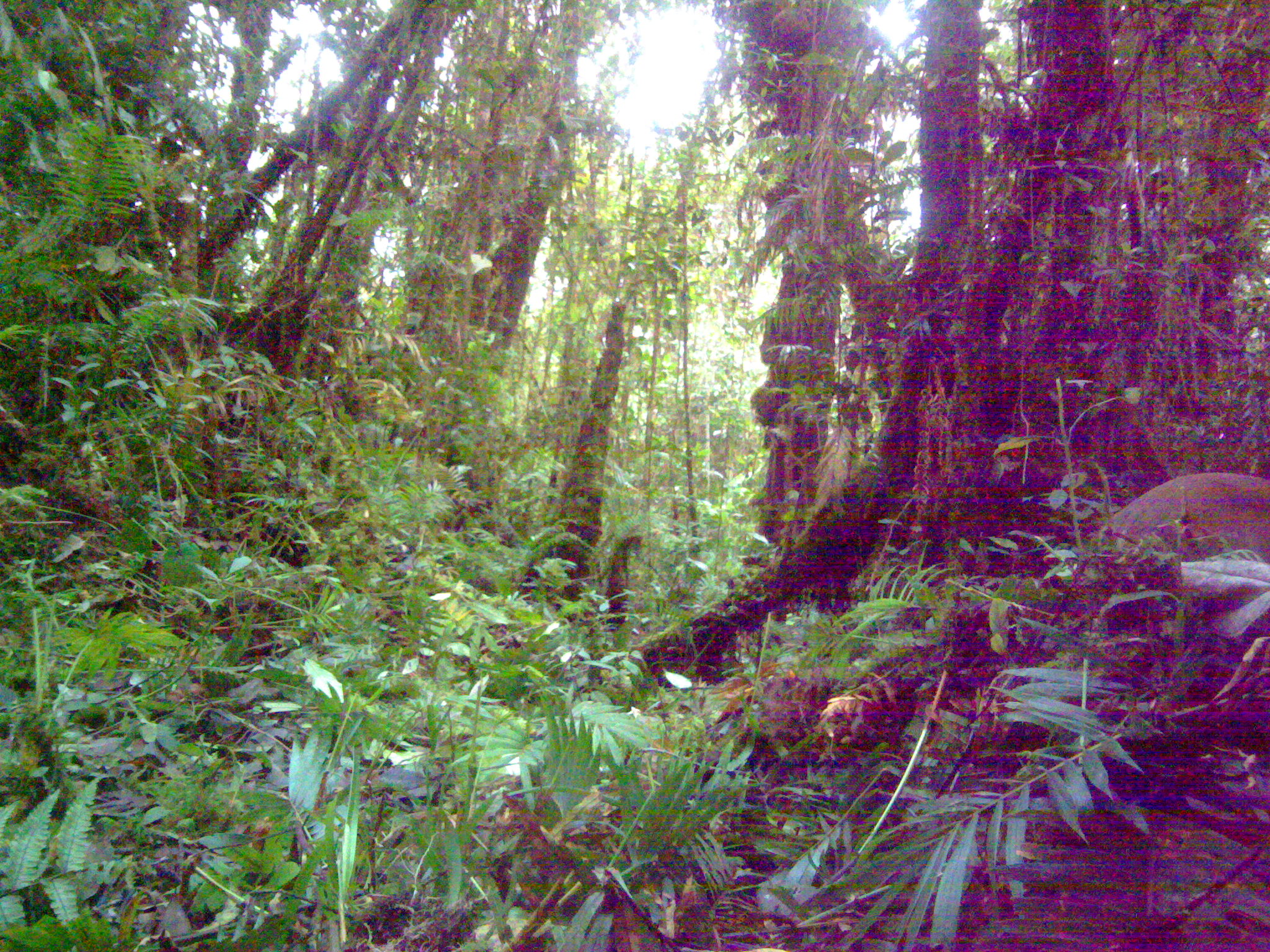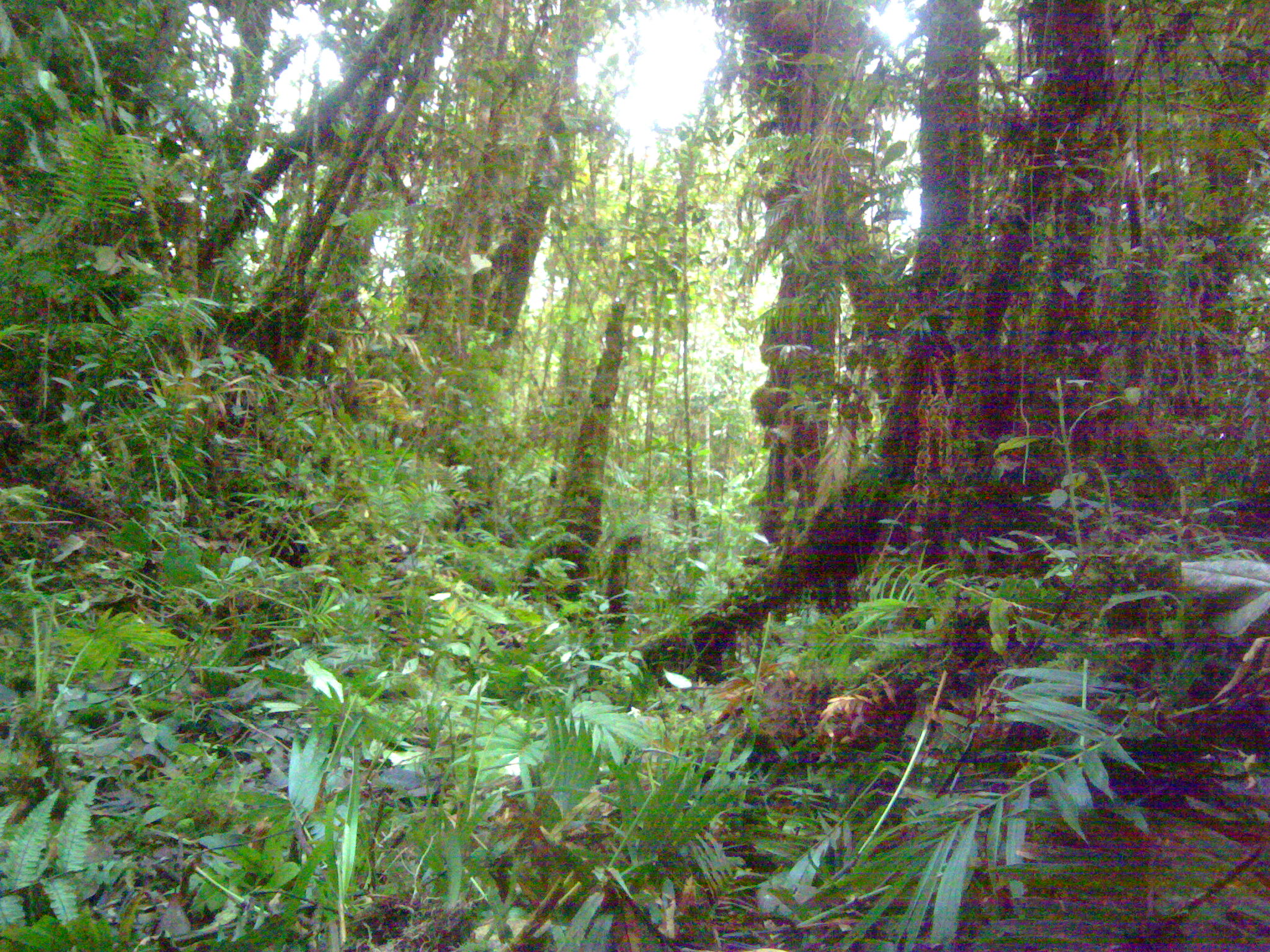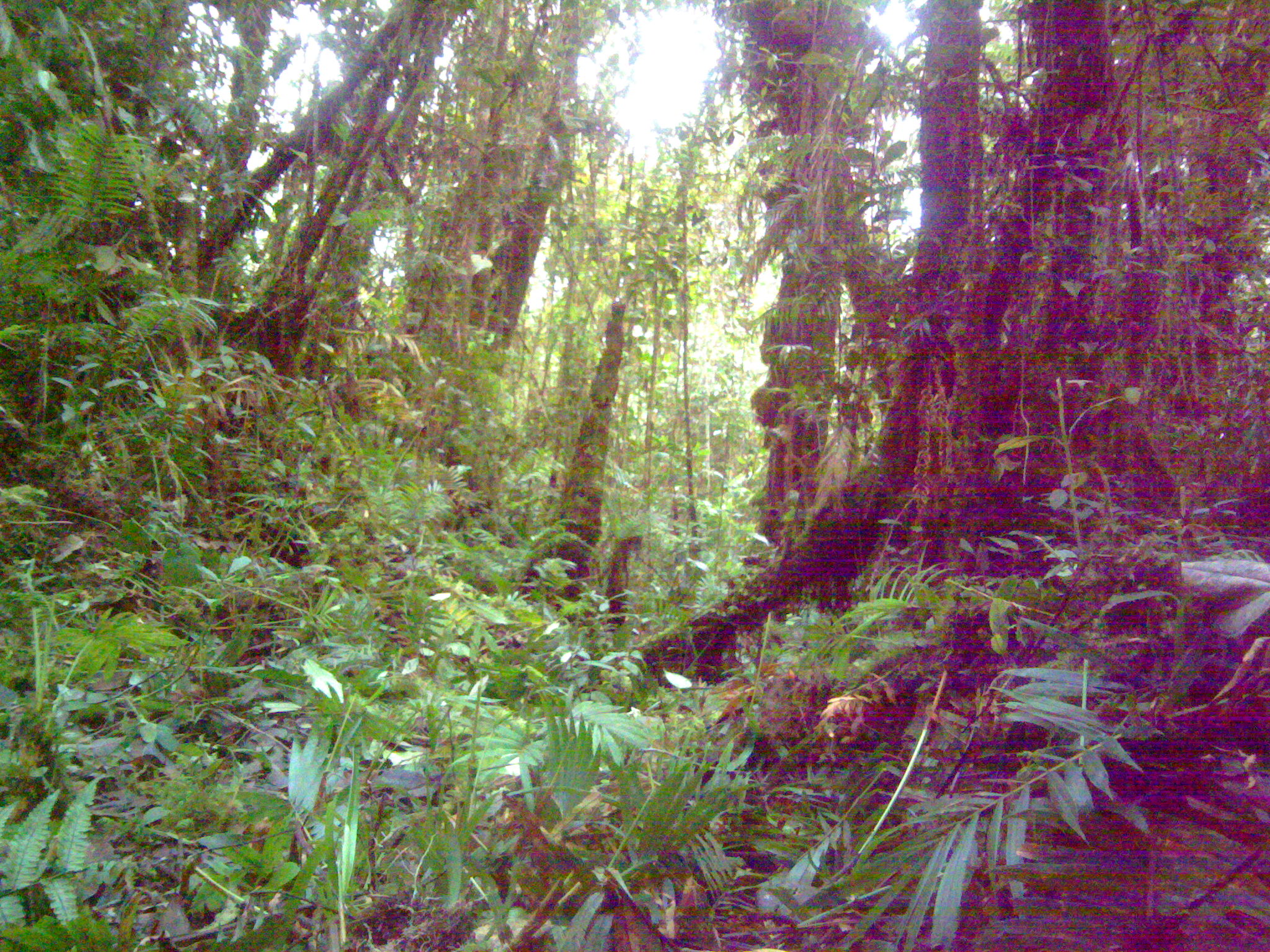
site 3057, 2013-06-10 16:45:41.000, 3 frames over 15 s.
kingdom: Animalia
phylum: Chordata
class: Mammalia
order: Artiodactyla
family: Cervidae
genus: Muntiacus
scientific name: Muntiacus muntjak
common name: southern red muntjac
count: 1